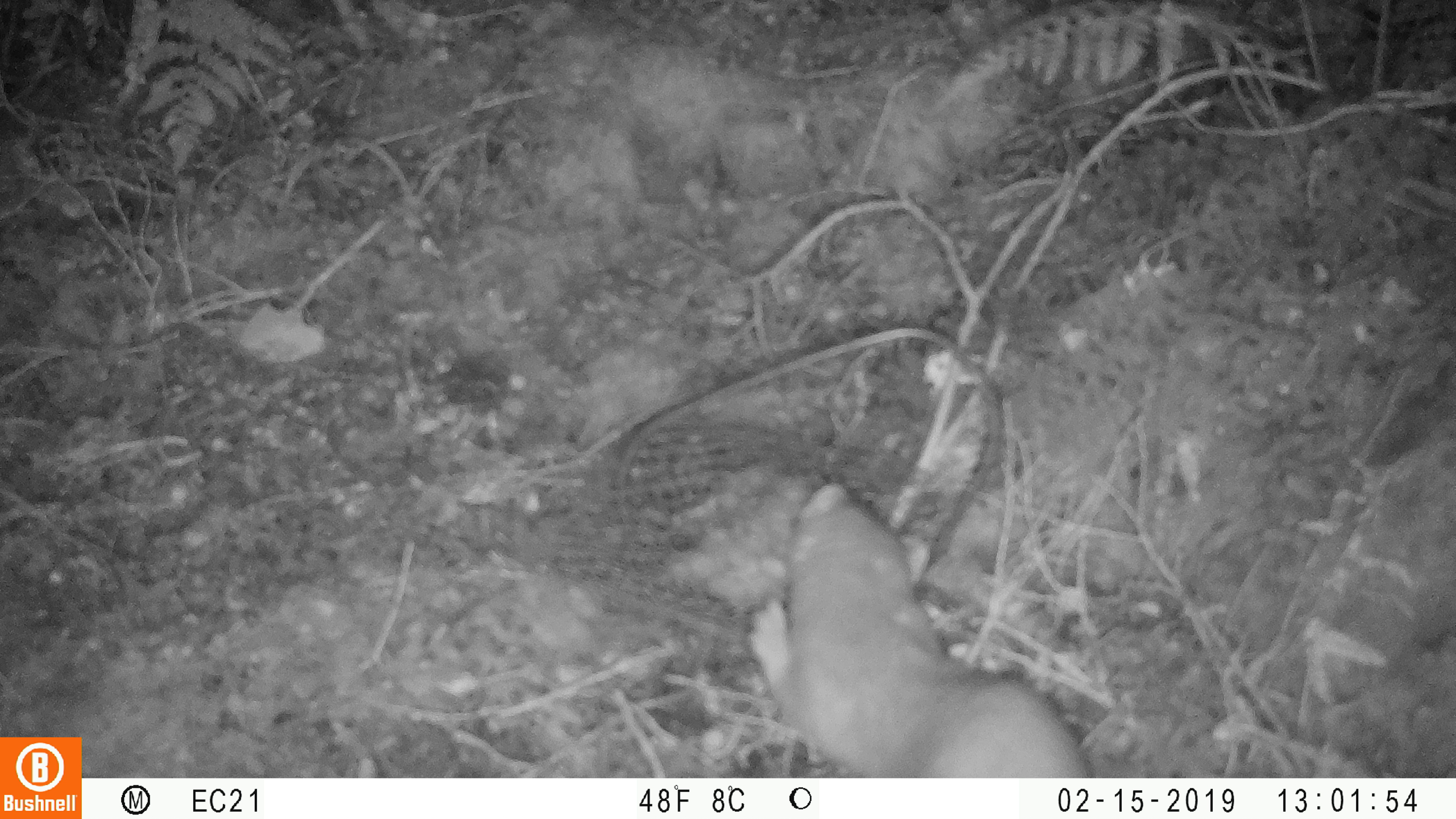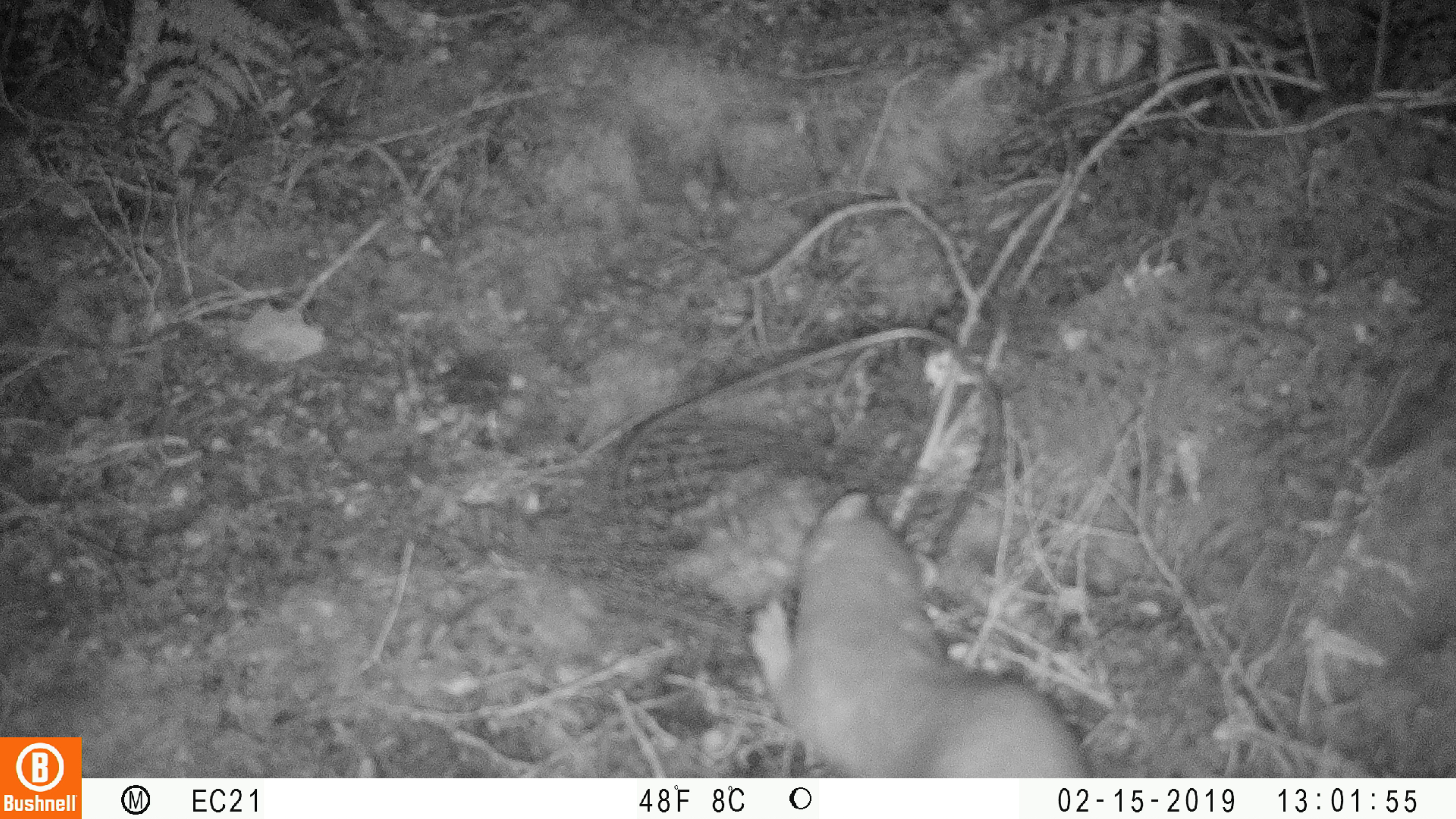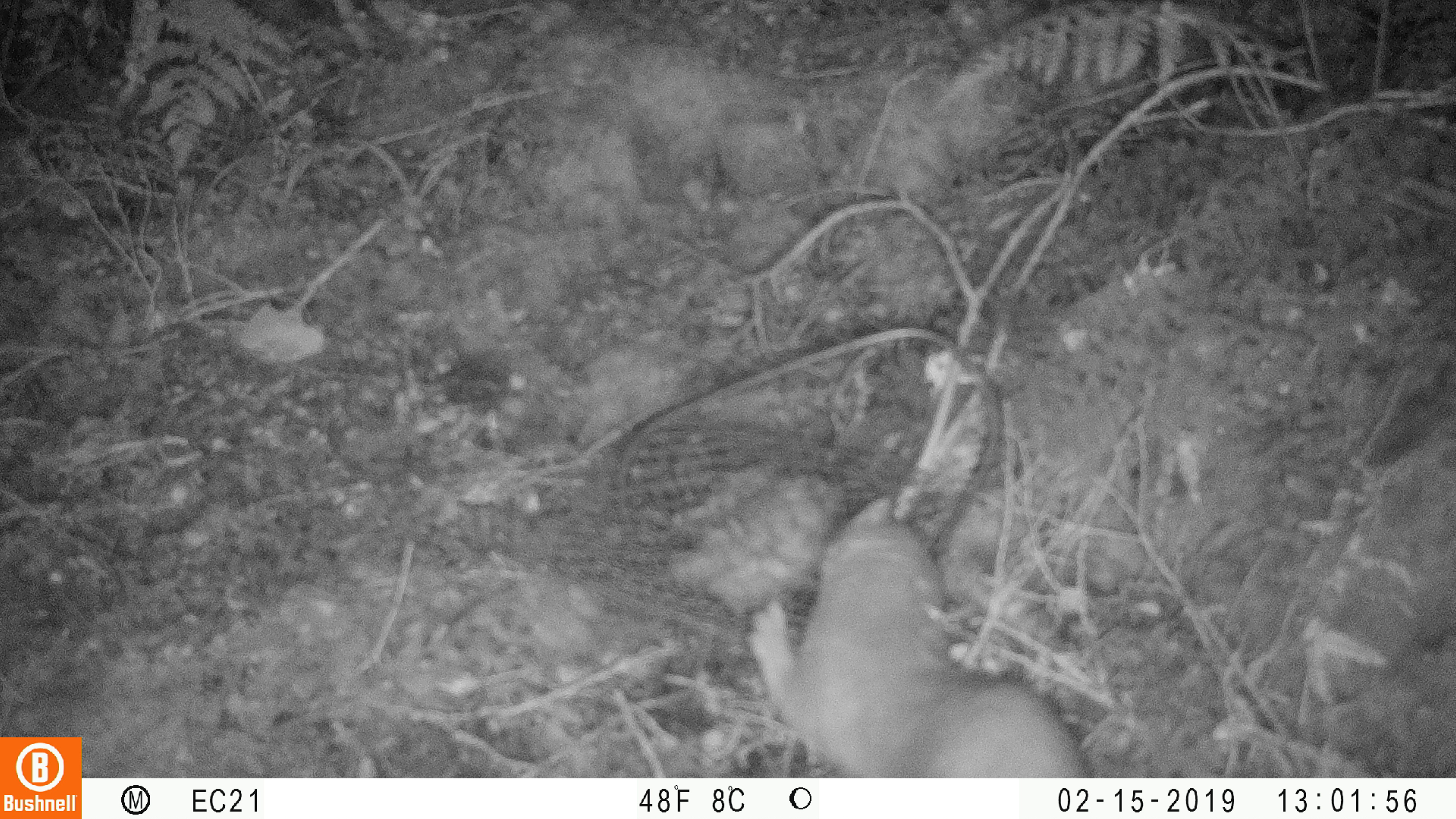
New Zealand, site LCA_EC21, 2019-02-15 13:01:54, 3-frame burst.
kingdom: Animalia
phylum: Chordata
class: Mammalia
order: Carnivora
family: Mustelidae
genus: Mustela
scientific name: Mustela erminea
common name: stoat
Stoat (Mustela erminea).